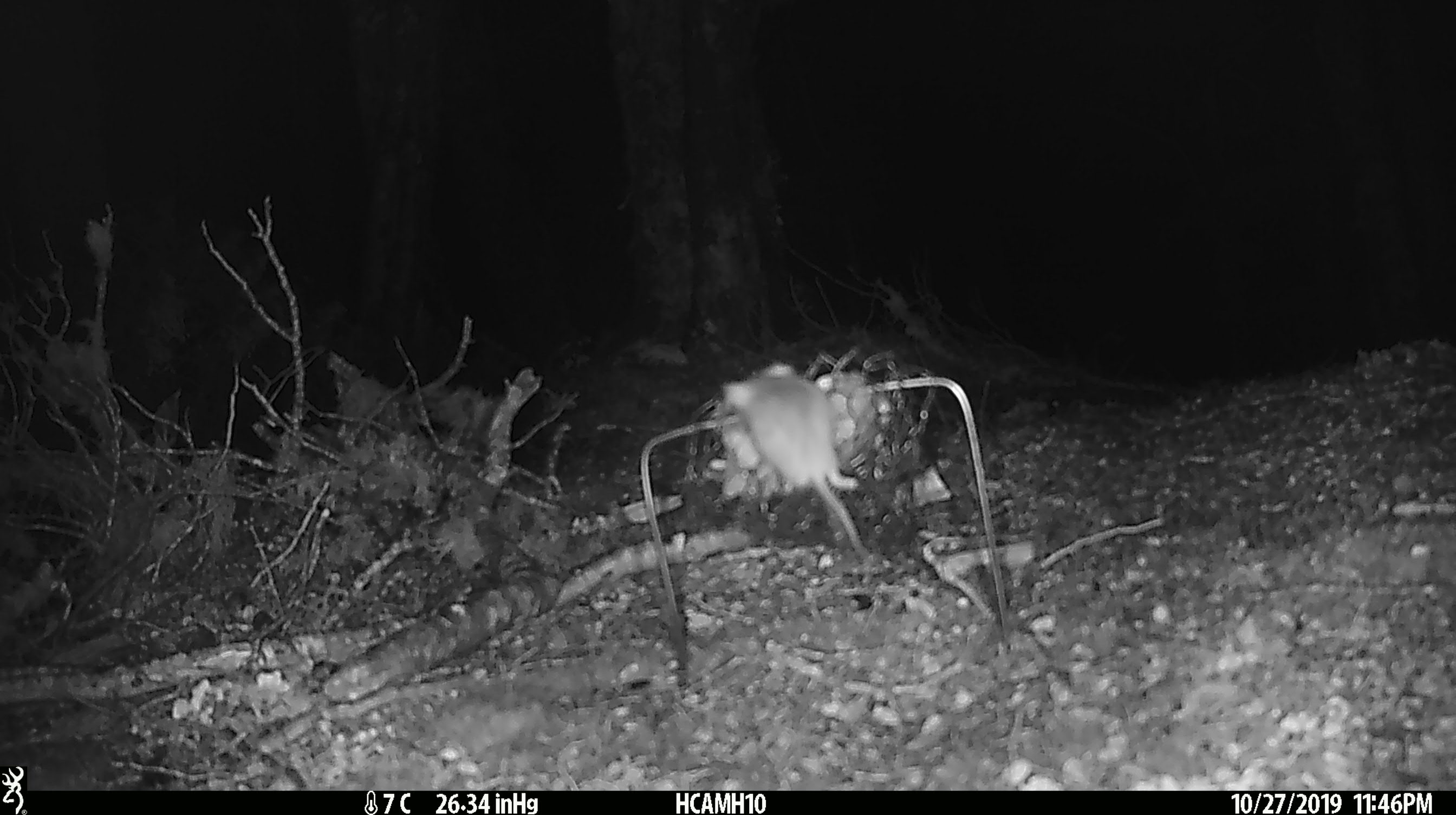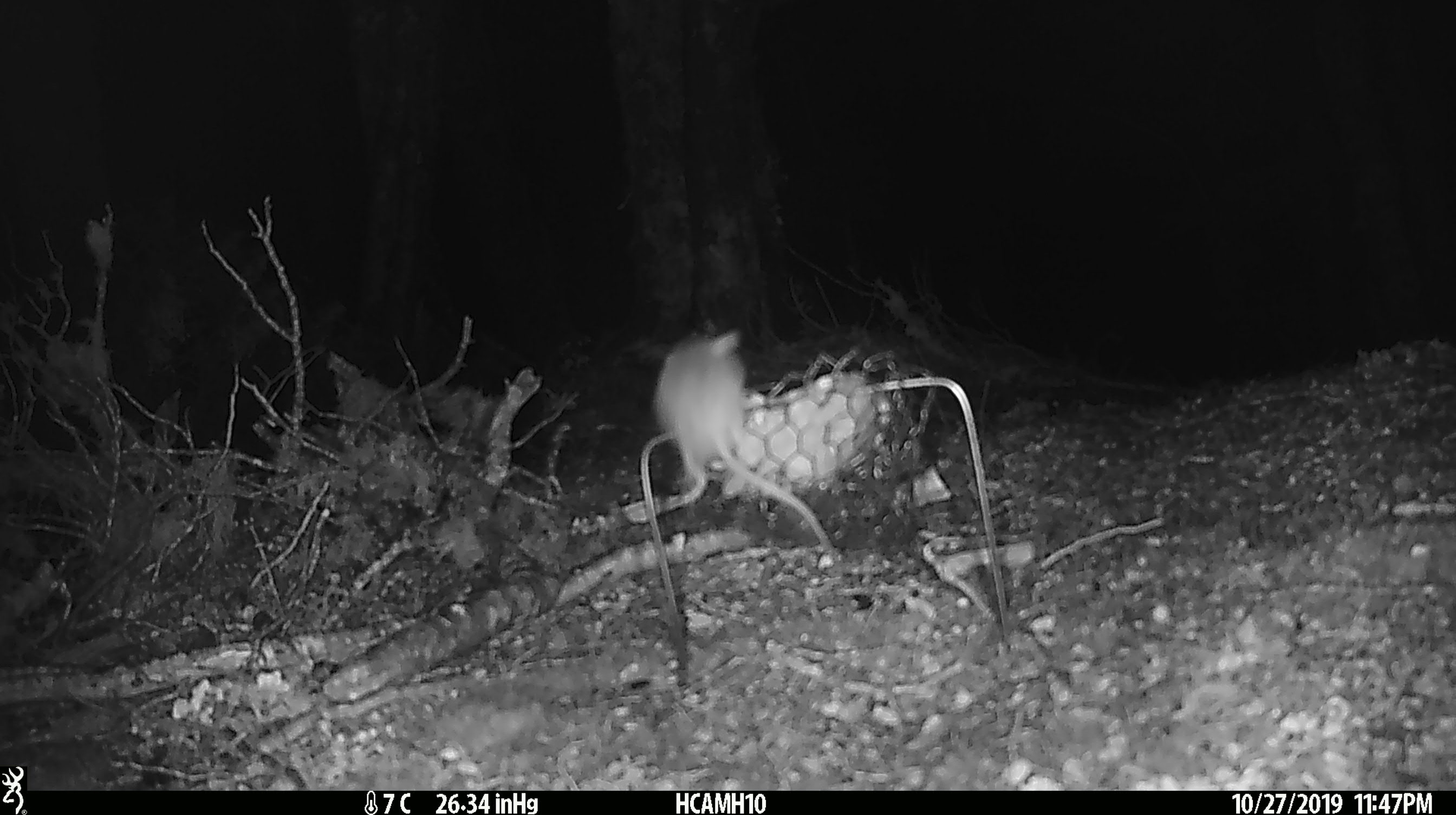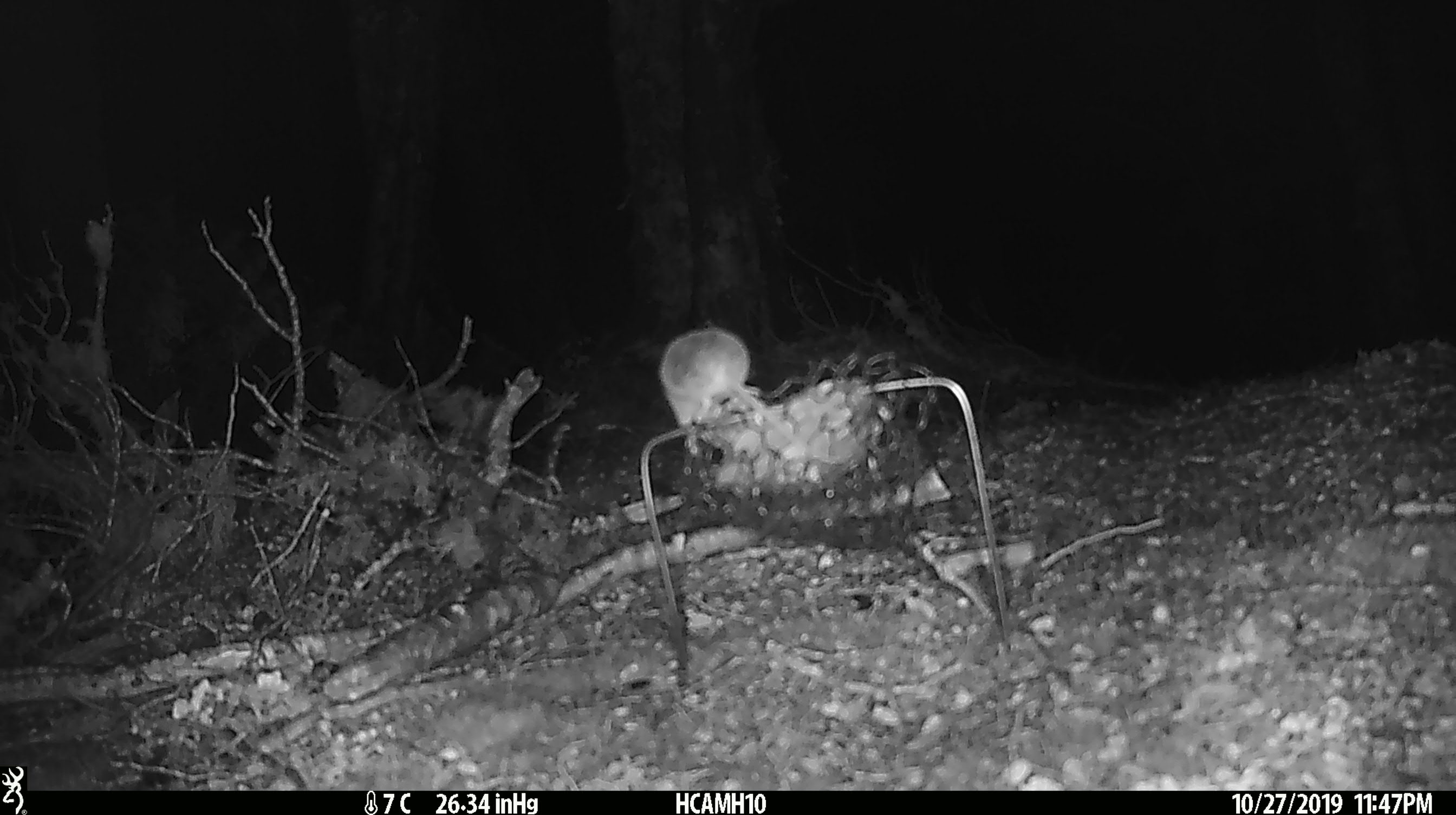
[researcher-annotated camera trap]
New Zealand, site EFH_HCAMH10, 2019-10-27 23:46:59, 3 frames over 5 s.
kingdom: Animalia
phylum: Chordata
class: Mammalia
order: Rodentia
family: Muridae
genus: Mus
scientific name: Mus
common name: mouse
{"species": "mouse (Mus)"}